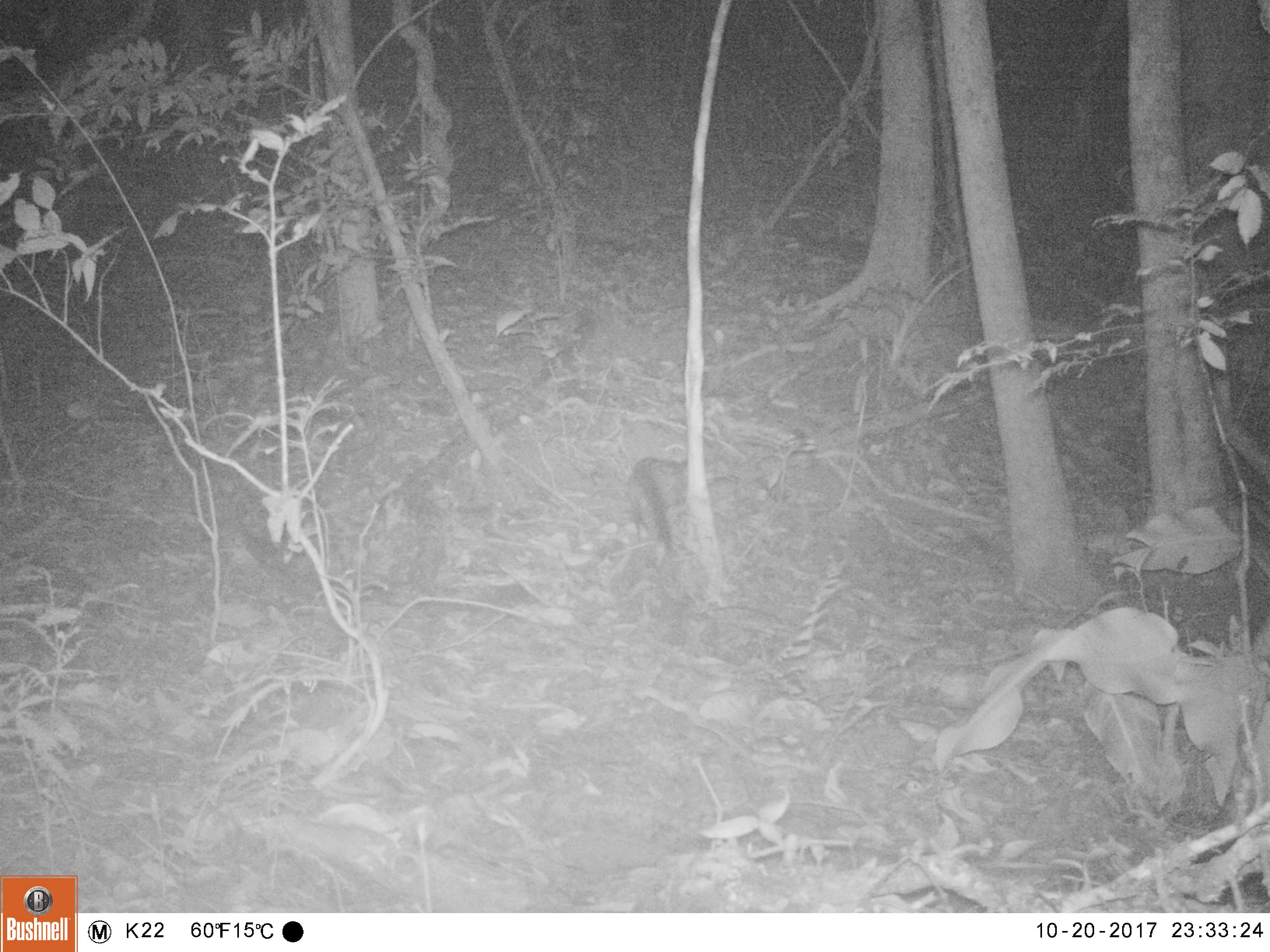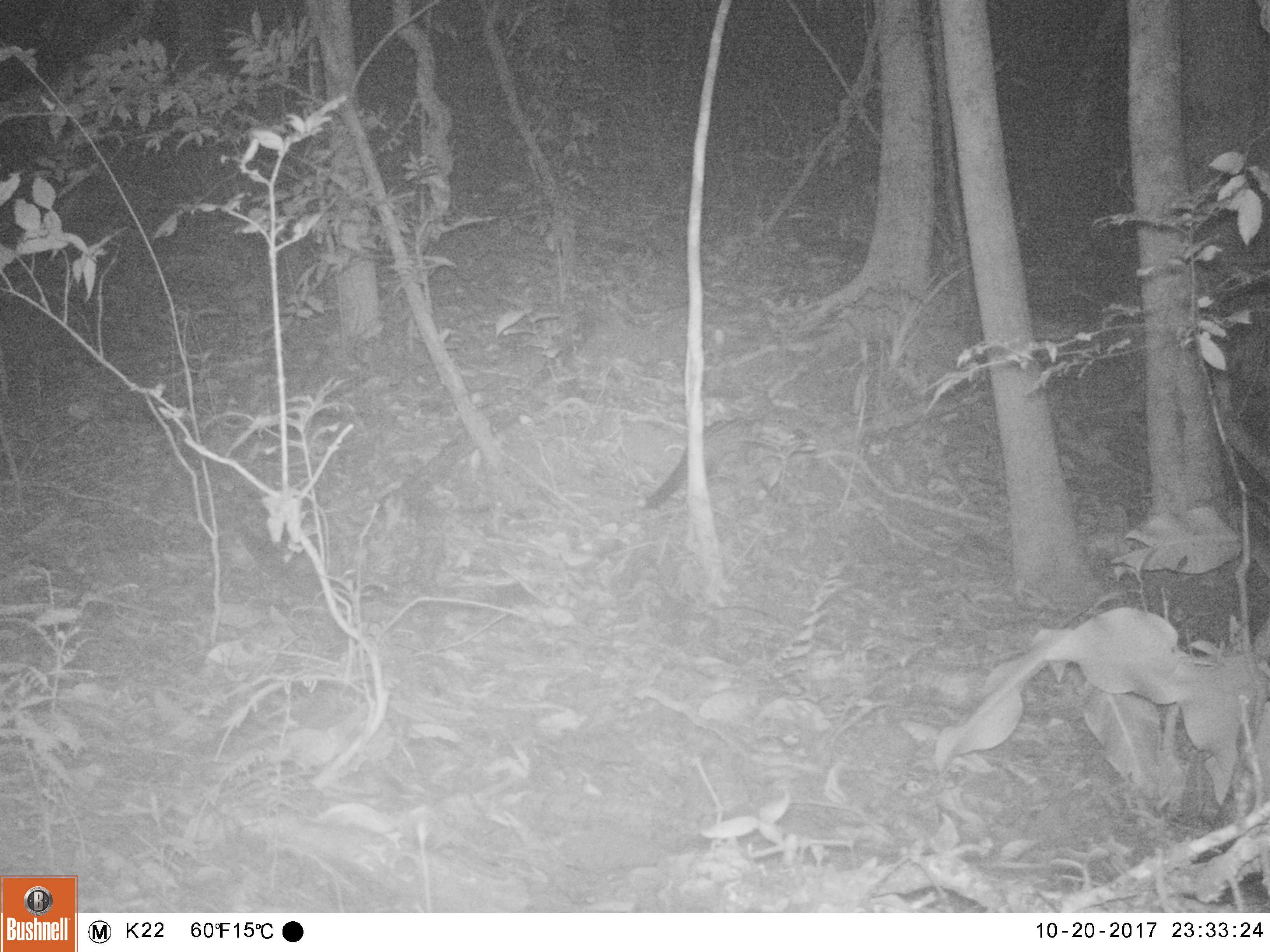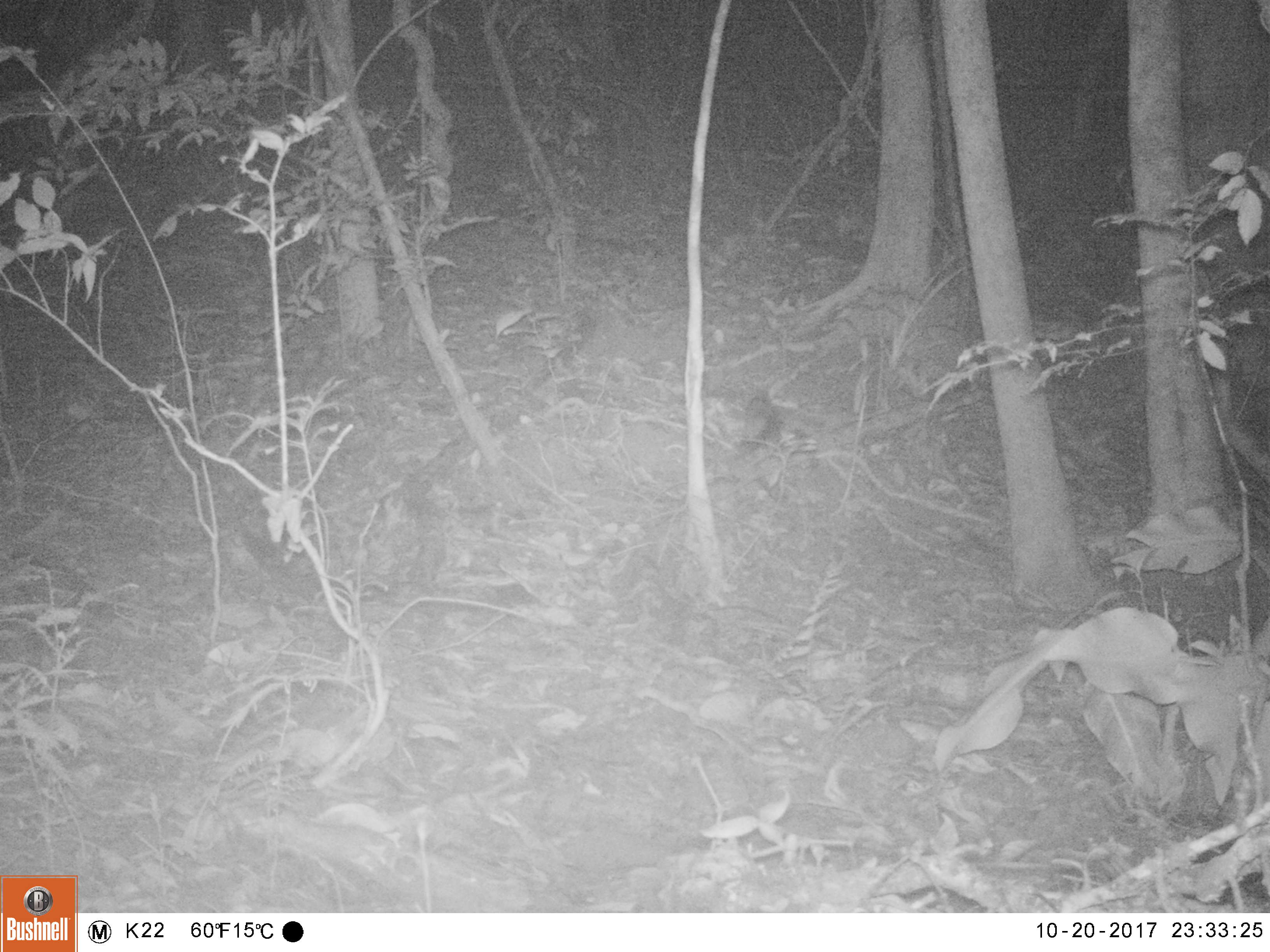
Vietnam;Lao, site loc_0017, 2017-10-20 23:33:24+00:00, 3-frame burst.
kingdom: Animalia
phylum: Chordata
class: Mammalia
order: Carnivora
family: Viverridae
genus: Paradoxurus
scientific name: Paradoxurus hermaphroditus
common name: common palm civet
Common palm civet (Paradoxurus hermaphroditus). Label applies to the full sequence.